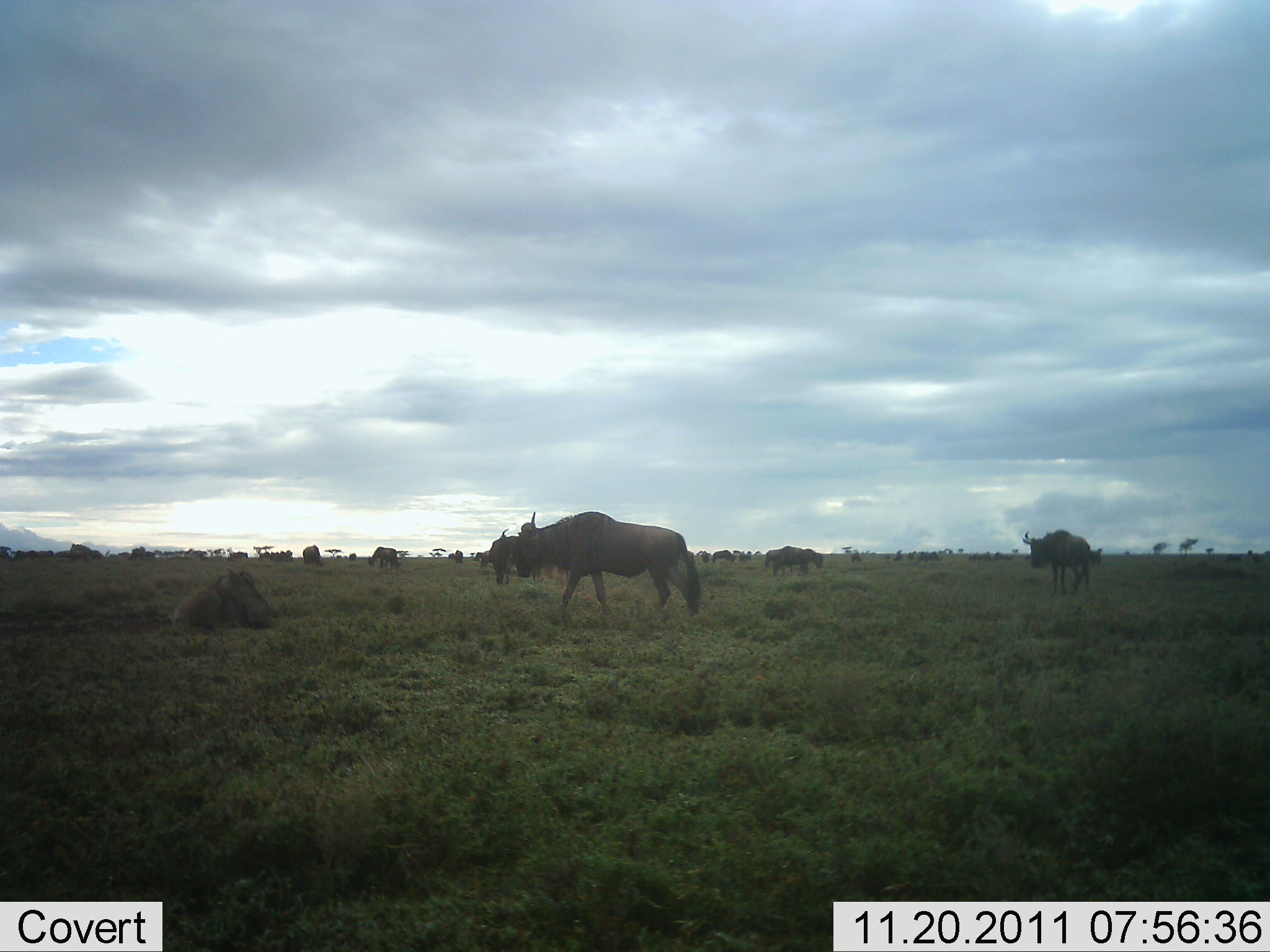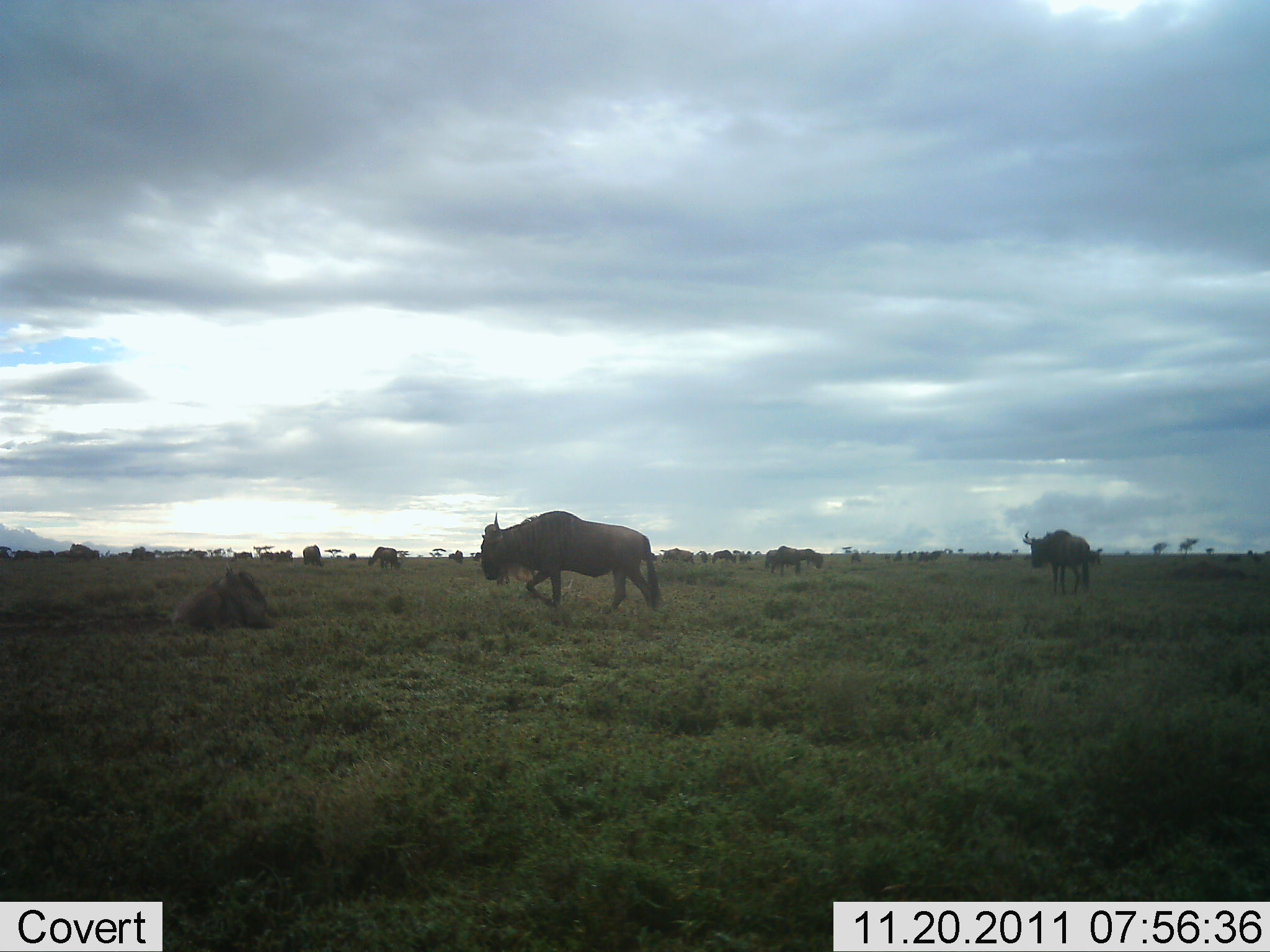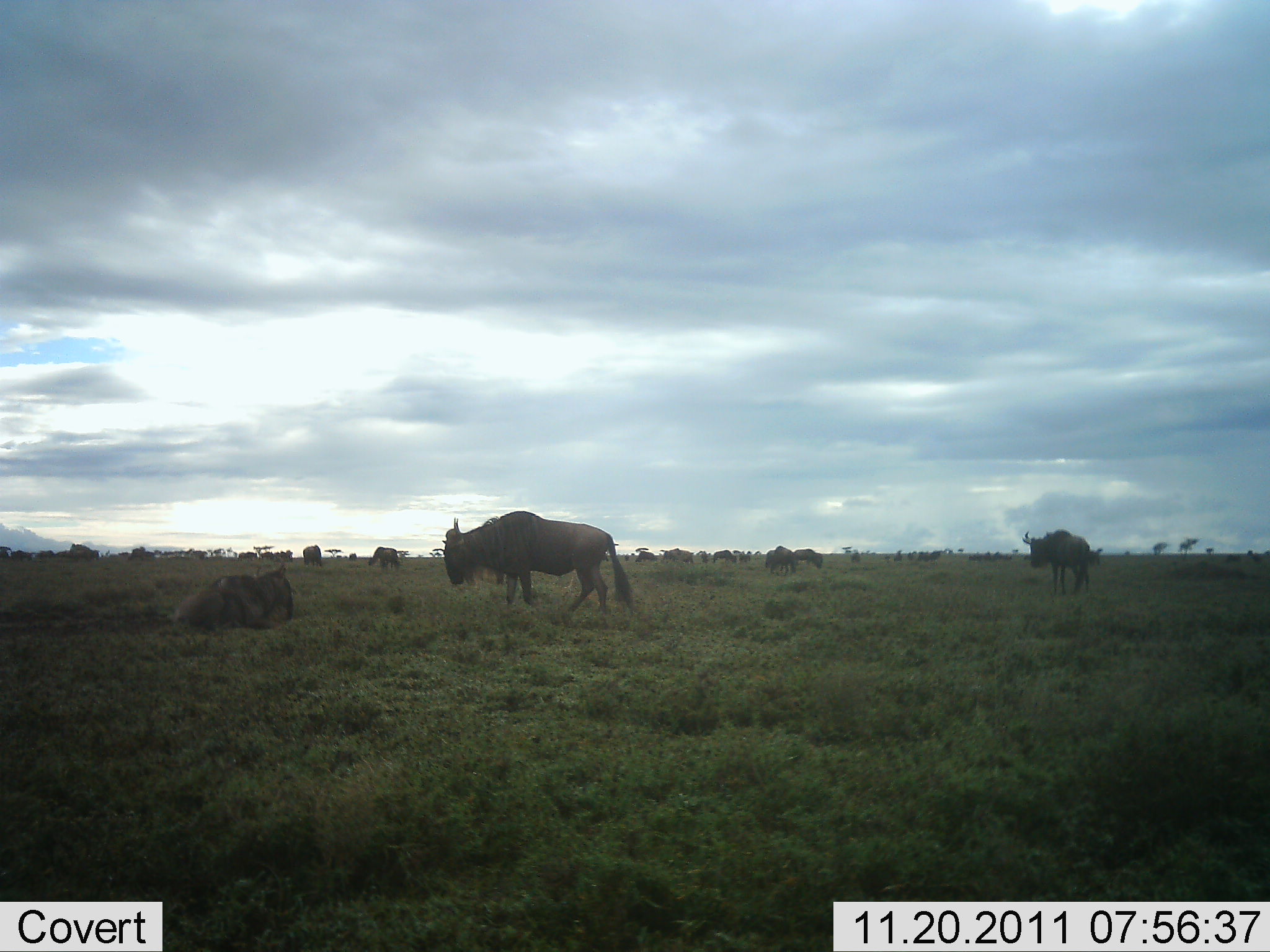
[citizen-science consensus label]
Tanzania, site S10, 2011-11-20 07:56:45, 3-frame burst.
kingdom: Animalia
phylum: Chordata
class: Mammalia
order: Artiodactyla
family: Bovidae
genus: Connochaetes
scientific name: Connochaetes taurinus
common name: blue wildebeest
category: wildebeest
Wildebeest (blue wildebeest) (Connochaetes taurinus), count 11-50. Behavior (volunteer vote fractions): standing 50%, resting 58%, moving 58%, interacting 0%. Young present (vote fraction): 0%. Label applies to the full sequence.